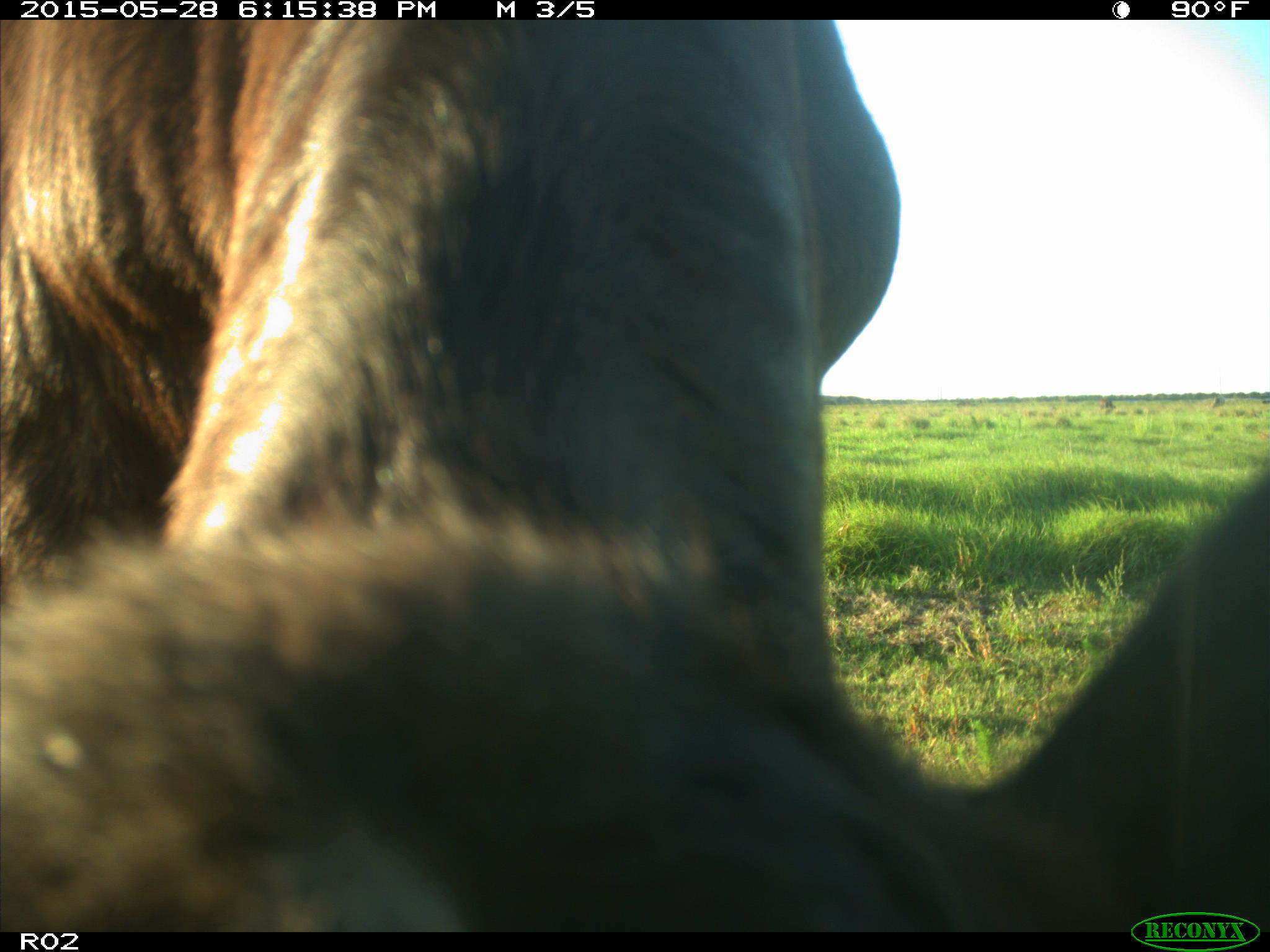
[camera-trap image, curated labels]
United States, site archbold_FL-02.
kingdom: Animalia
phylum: Chordata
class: Mammalia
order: Artiodactyla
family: Bovidae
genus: Bos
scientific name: Bos taurus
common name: domestic cow